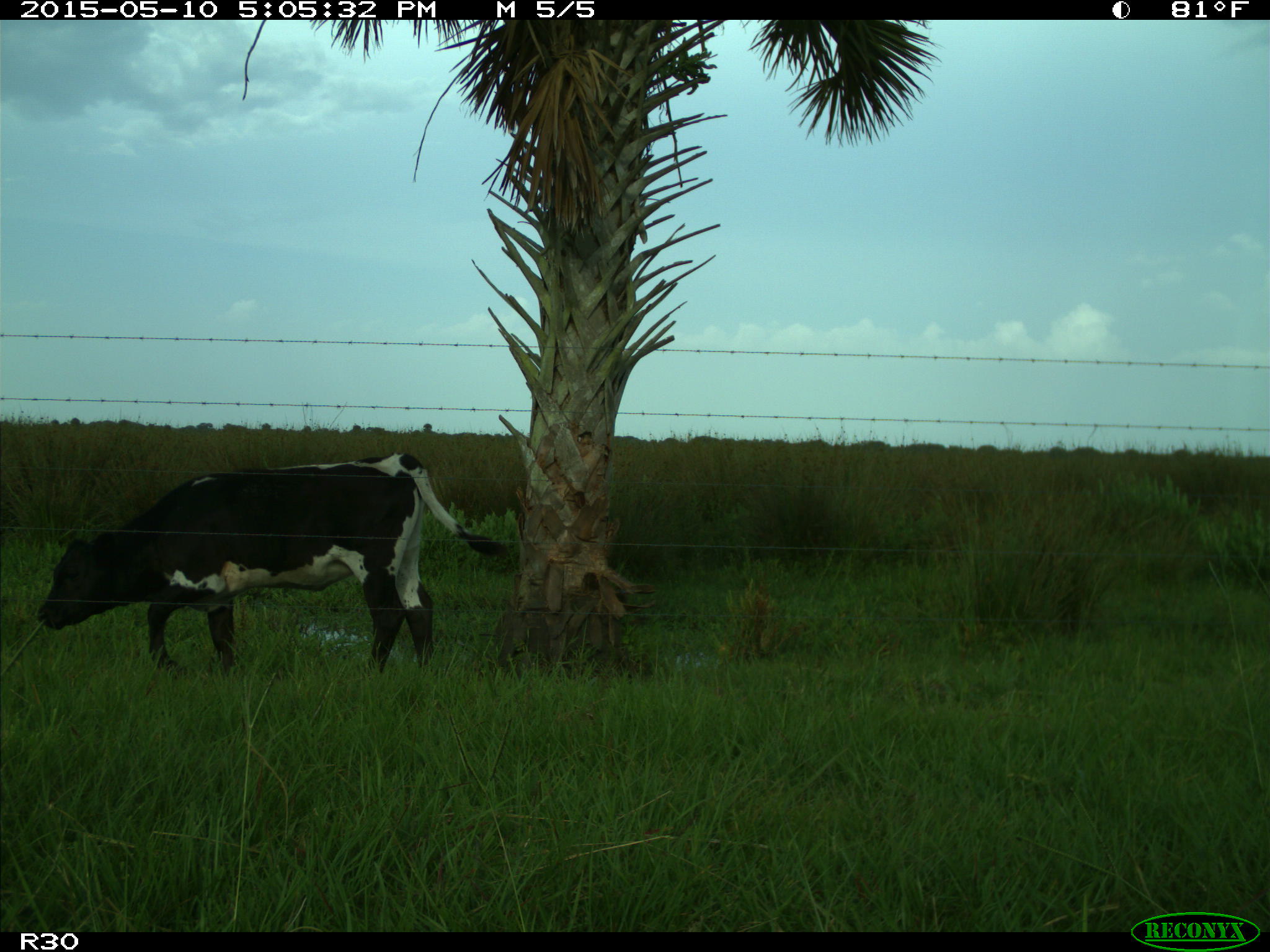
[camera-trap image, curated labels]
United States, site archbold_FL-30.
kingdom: Animalia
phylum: Chordata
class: Mammalia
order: Artiodactyla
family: Bovidae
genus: Bos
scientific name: Bos taurus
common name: domestic cow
Bos taurus (domestic cow).